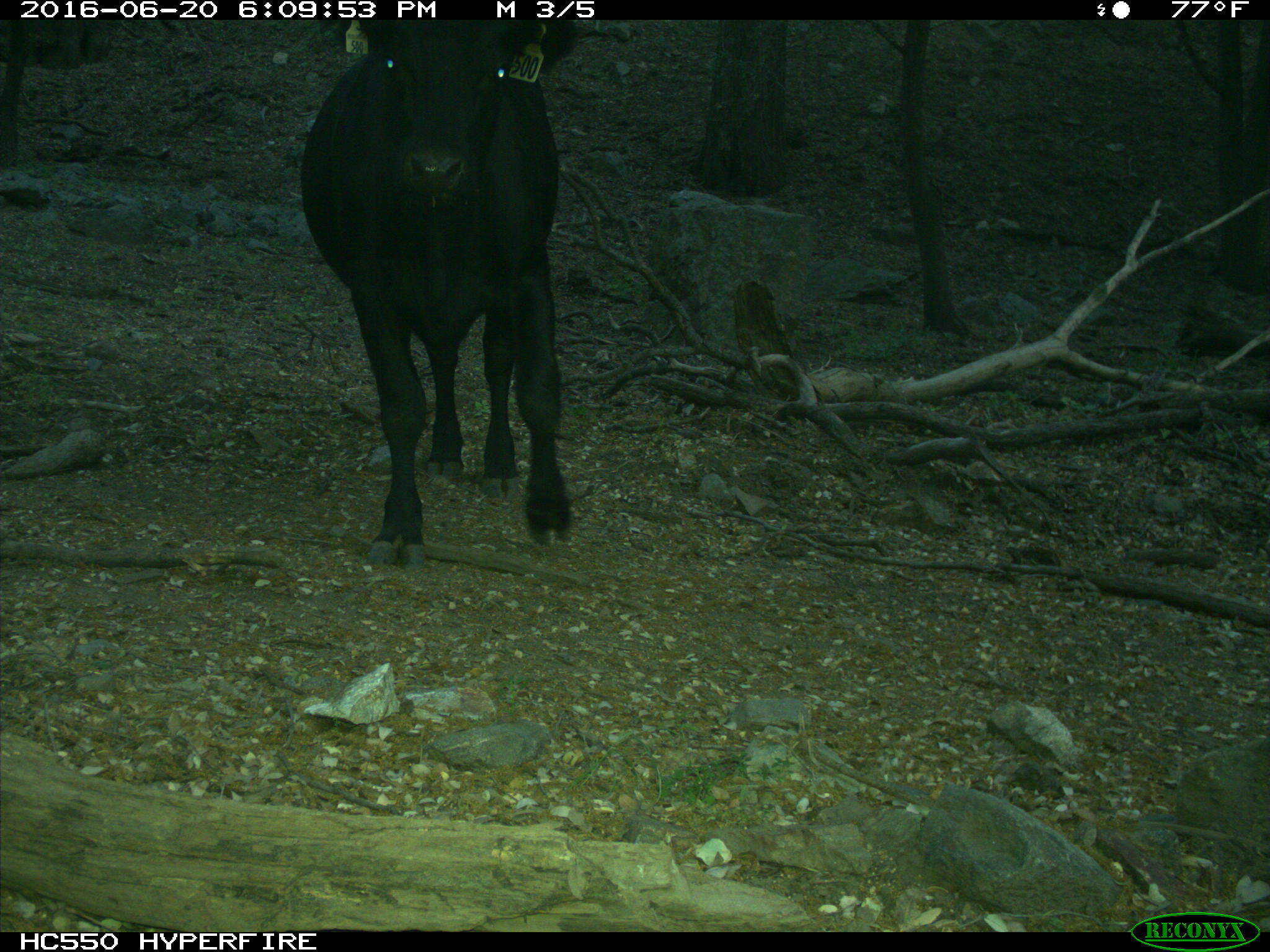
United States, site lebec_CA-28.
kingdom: Animalia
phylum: Chordata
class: Mammalia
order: Artiodactyla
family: Bovidae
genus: Bos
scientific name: Bos taurus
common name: domestic cow